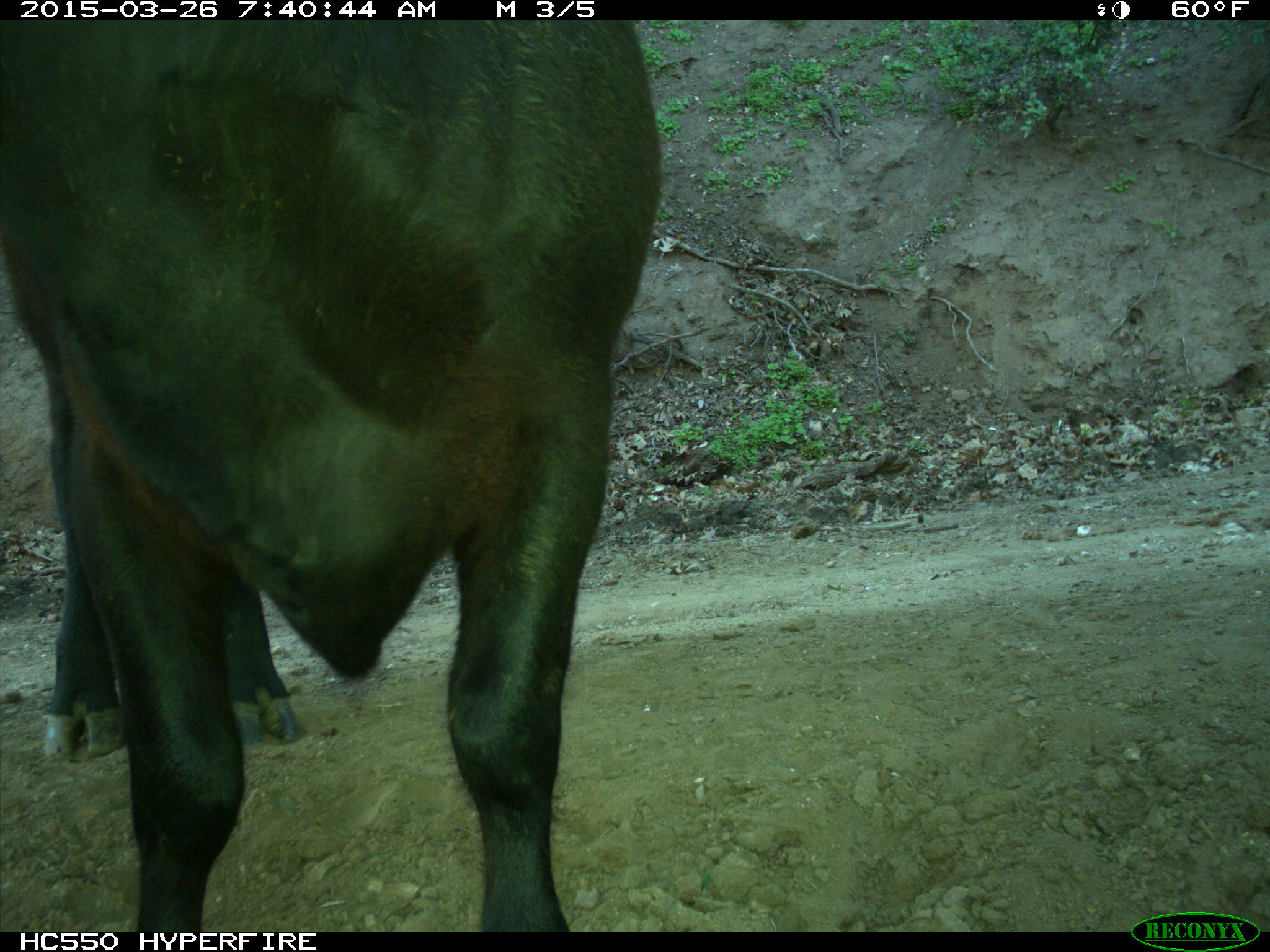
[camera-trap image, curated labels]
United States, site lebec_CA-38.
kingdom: Animalia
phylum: Chordata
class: Mammalia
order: Artiodactyla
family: Bovidae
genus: Bos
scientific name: Bos taurus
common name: domestic cow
Bos taurus (domestic cow).